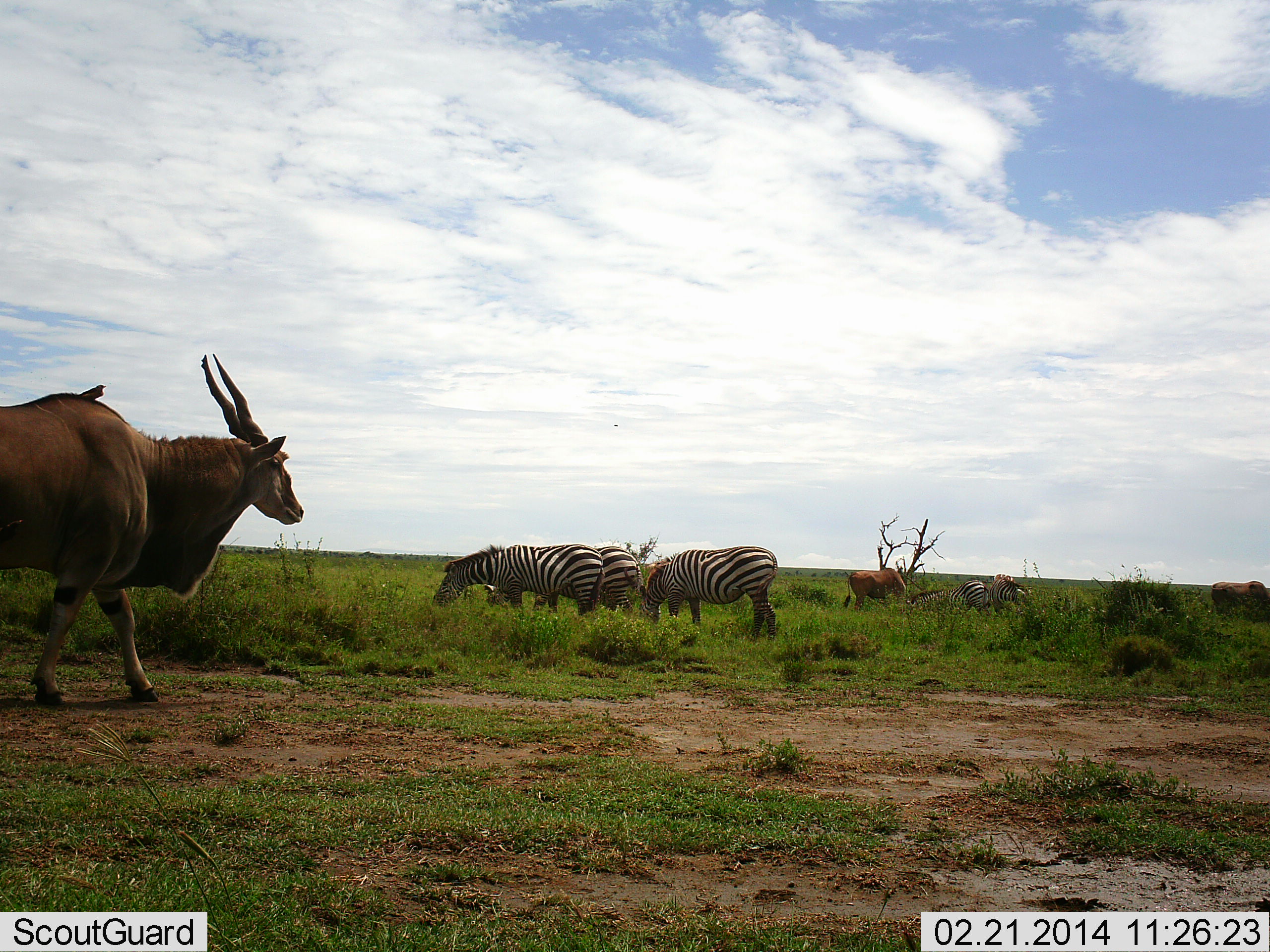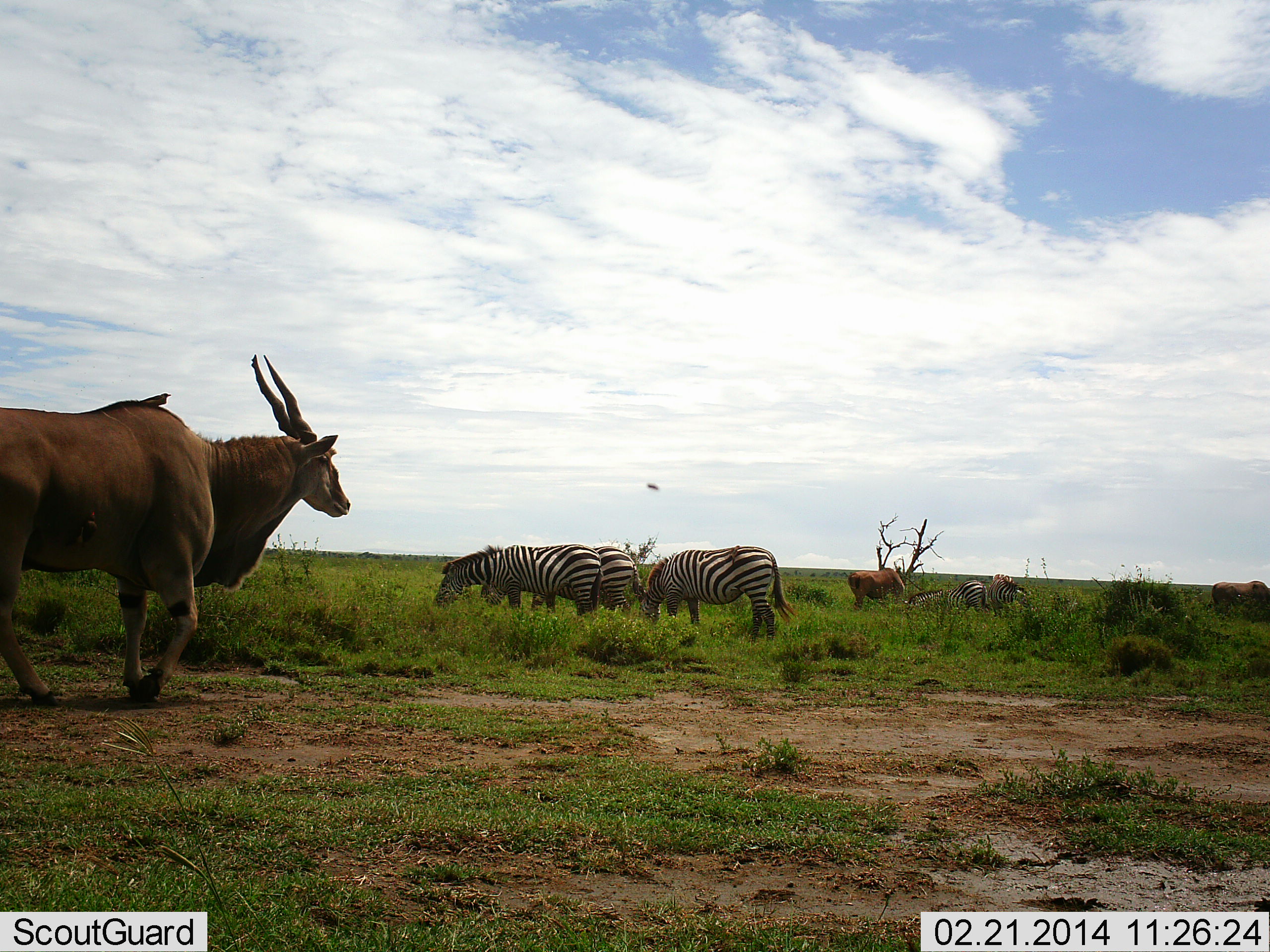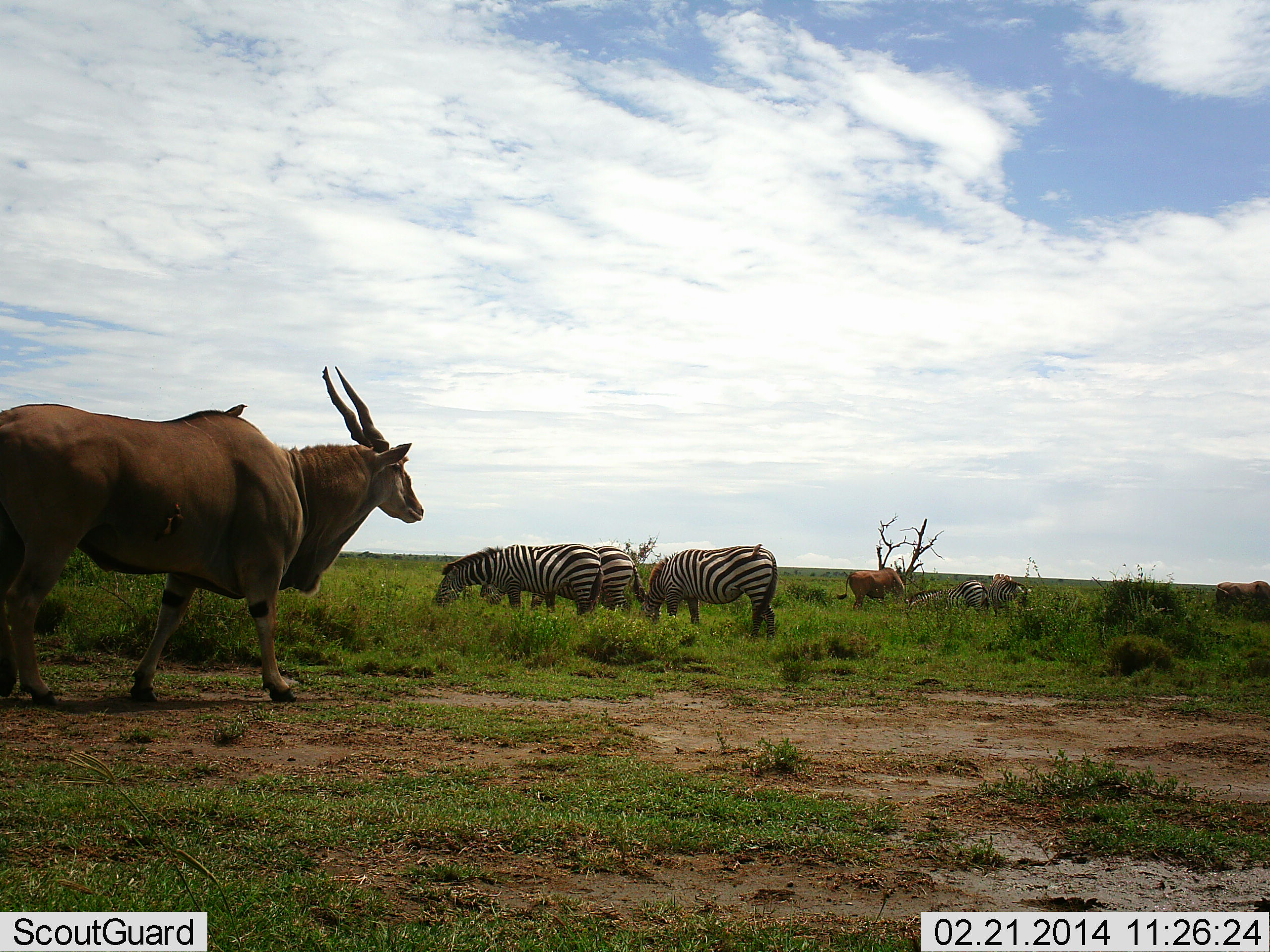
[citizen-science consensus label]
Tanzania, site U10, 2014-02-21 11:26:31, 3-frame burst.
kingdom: Animalia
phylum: Chordata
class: Mammalia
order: Artiodactyla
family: Bovidae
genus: Tragelaphus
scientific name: Tragelaphus oryx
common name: eland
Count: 3.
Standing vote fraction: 62%.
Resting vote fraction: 6%.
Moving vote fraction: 81%.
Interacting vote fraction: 0%.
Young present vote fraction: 0%.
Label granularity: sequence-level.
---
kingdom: Animalia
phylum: Chordata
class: Mammalia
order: Perissodactyla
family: Equidae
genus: Equus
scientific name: Equus quagga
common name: plains zebra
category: zebra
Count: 4.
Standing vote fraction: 50%.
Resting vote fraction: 11%.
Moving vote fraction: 0%.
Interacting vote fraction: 0%.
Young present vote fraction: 0%.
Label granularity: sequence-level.